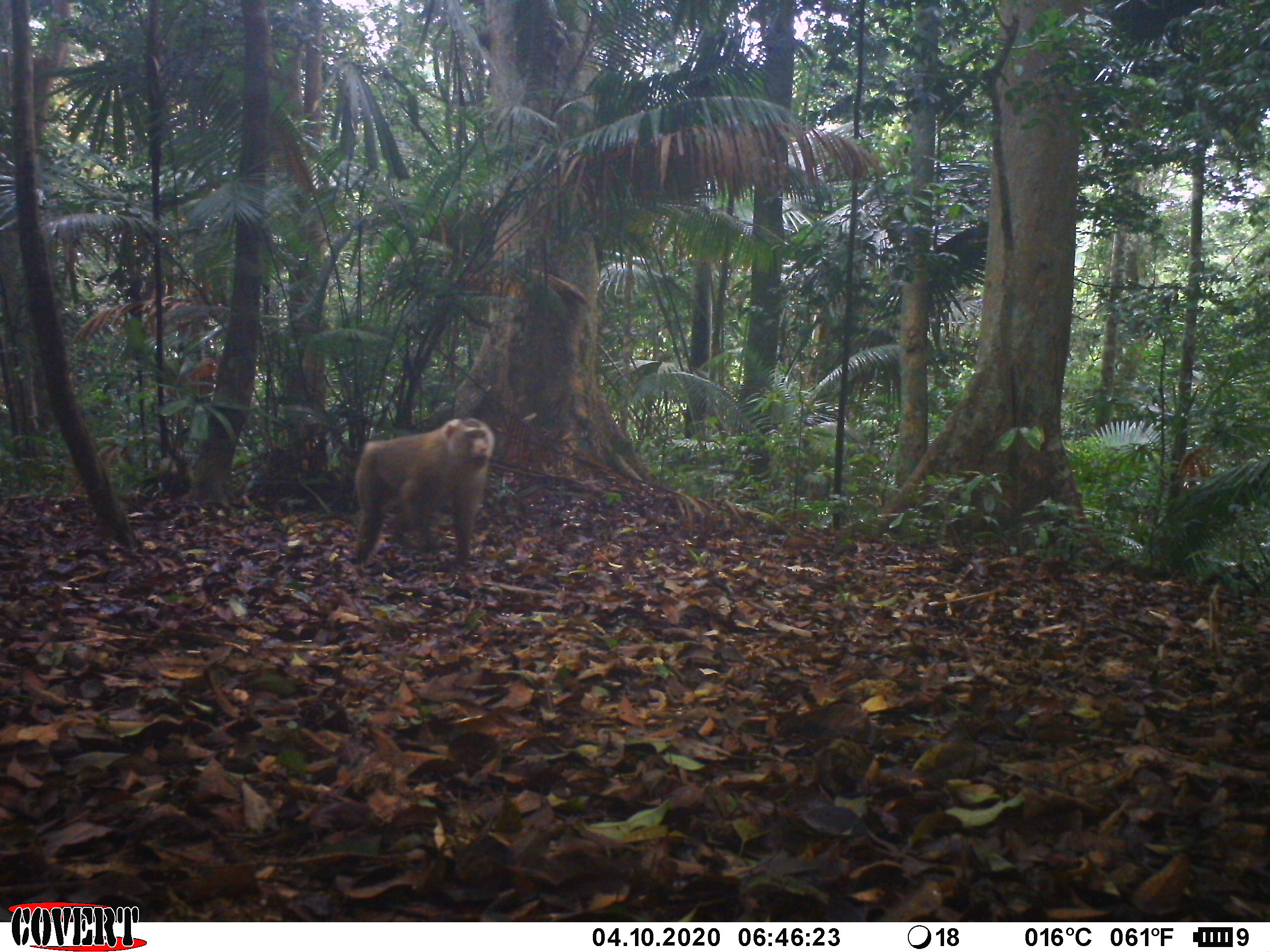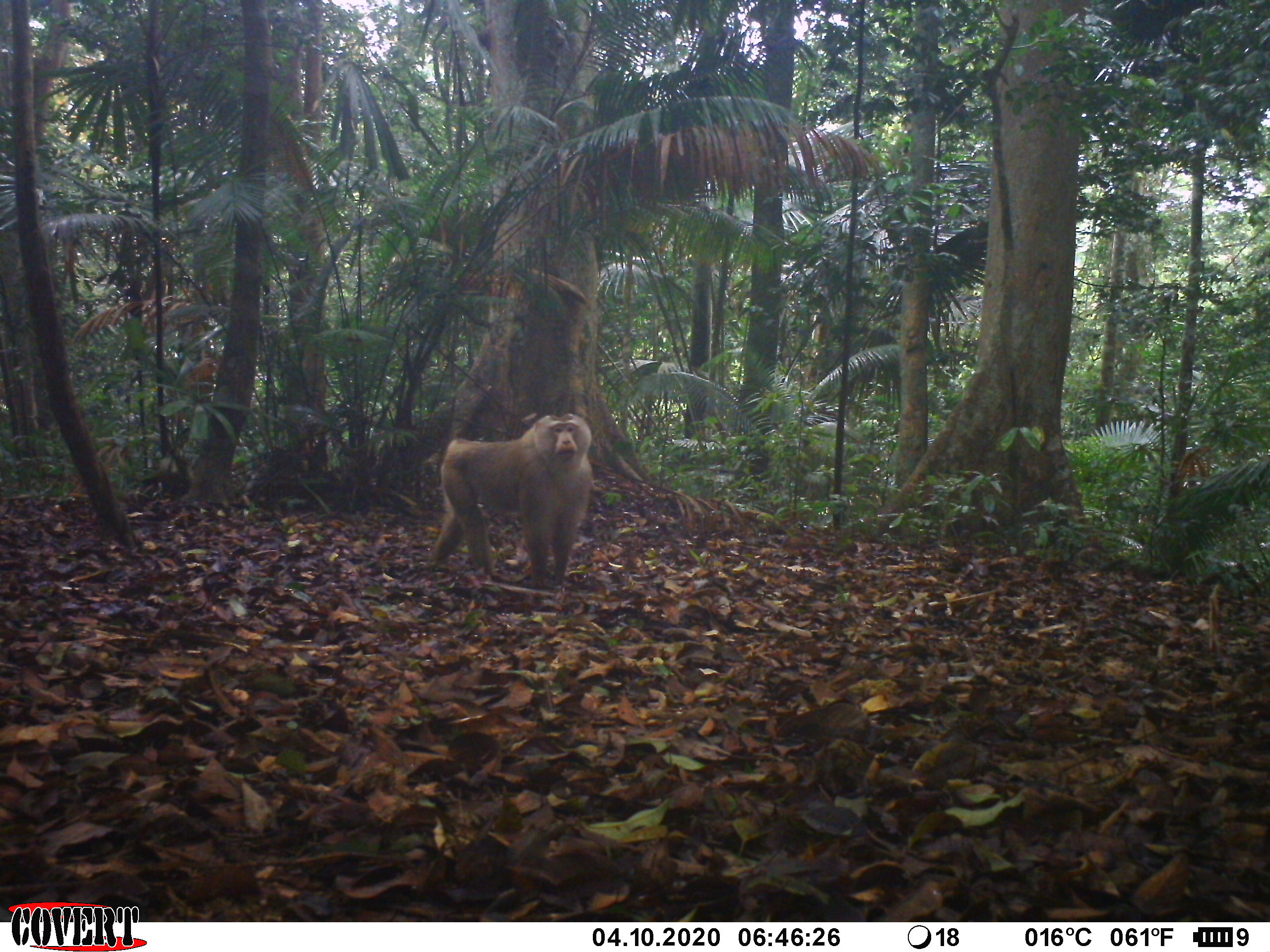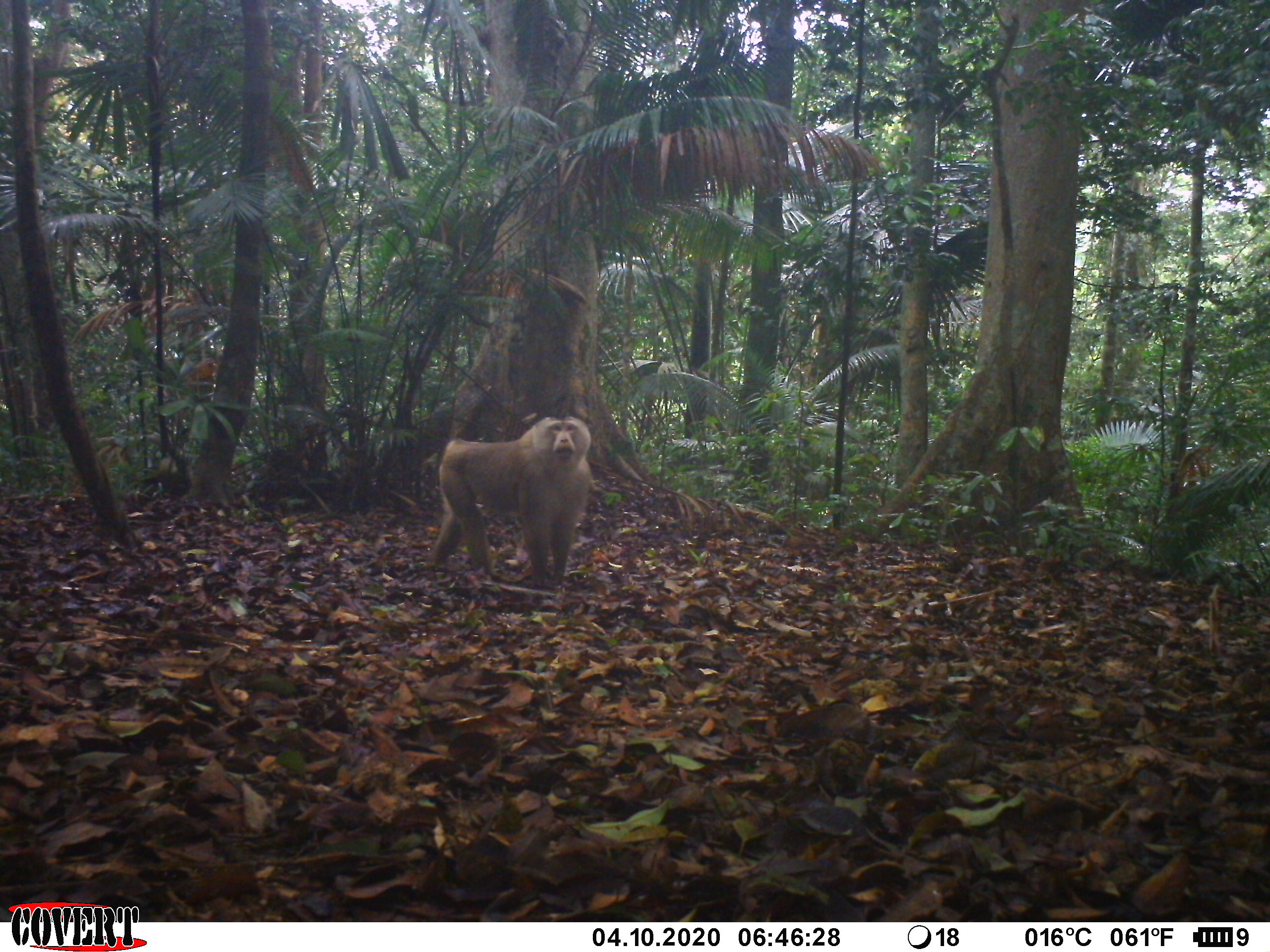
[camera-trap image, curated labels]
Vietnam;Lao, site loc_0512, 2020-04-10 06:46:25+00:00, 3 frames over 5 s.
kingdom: Animalia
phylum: Chordata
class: Mammalia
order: Primates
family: Cercopithecidae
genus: Macaca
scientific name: Macaca nemestrina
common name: pig-tailed macaque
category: pig tailed macaque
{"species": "pig tailed macaque (pig-tailed macaque) (Macaca nemestrina)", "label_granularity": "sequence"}